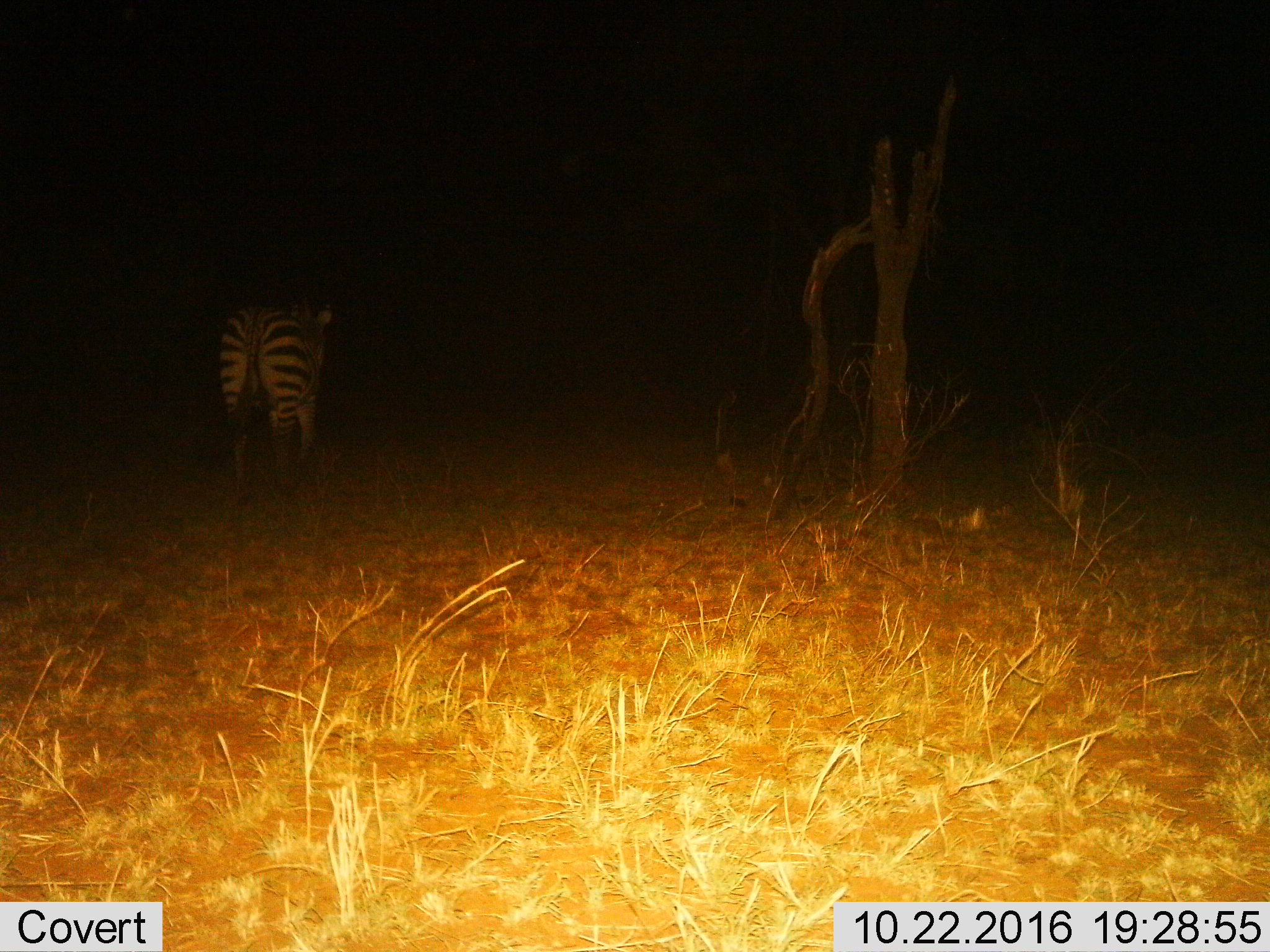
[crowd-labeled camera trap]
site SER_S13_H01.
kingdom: Animalia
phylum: Chordata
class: Mammalia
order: Perissodactyla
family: Equidae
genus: Equus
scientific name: Equus quagga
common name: plains zebra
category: zebraplains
Zebraplains (plains zebra) (Equus quagga), count 1. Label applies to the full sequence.